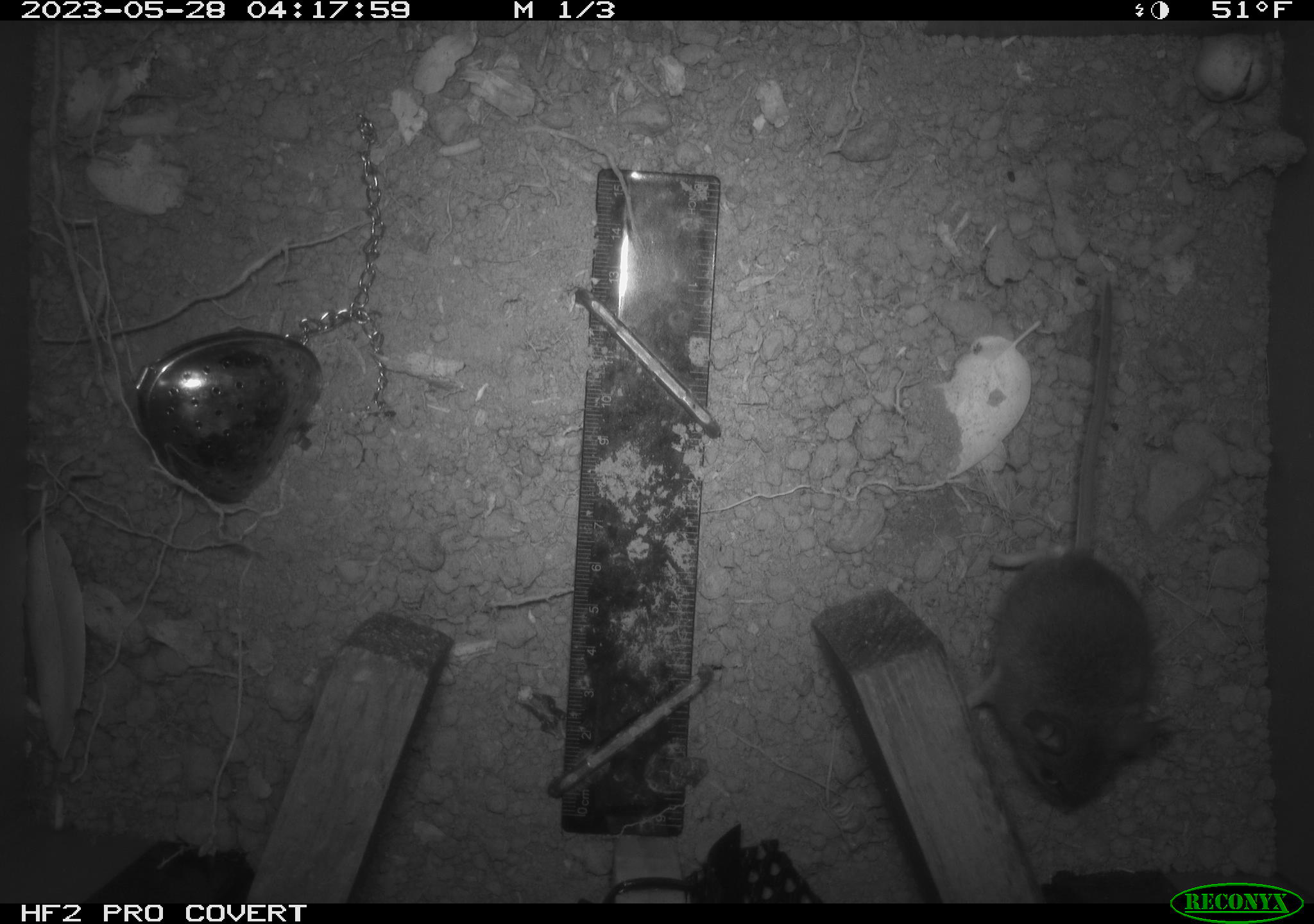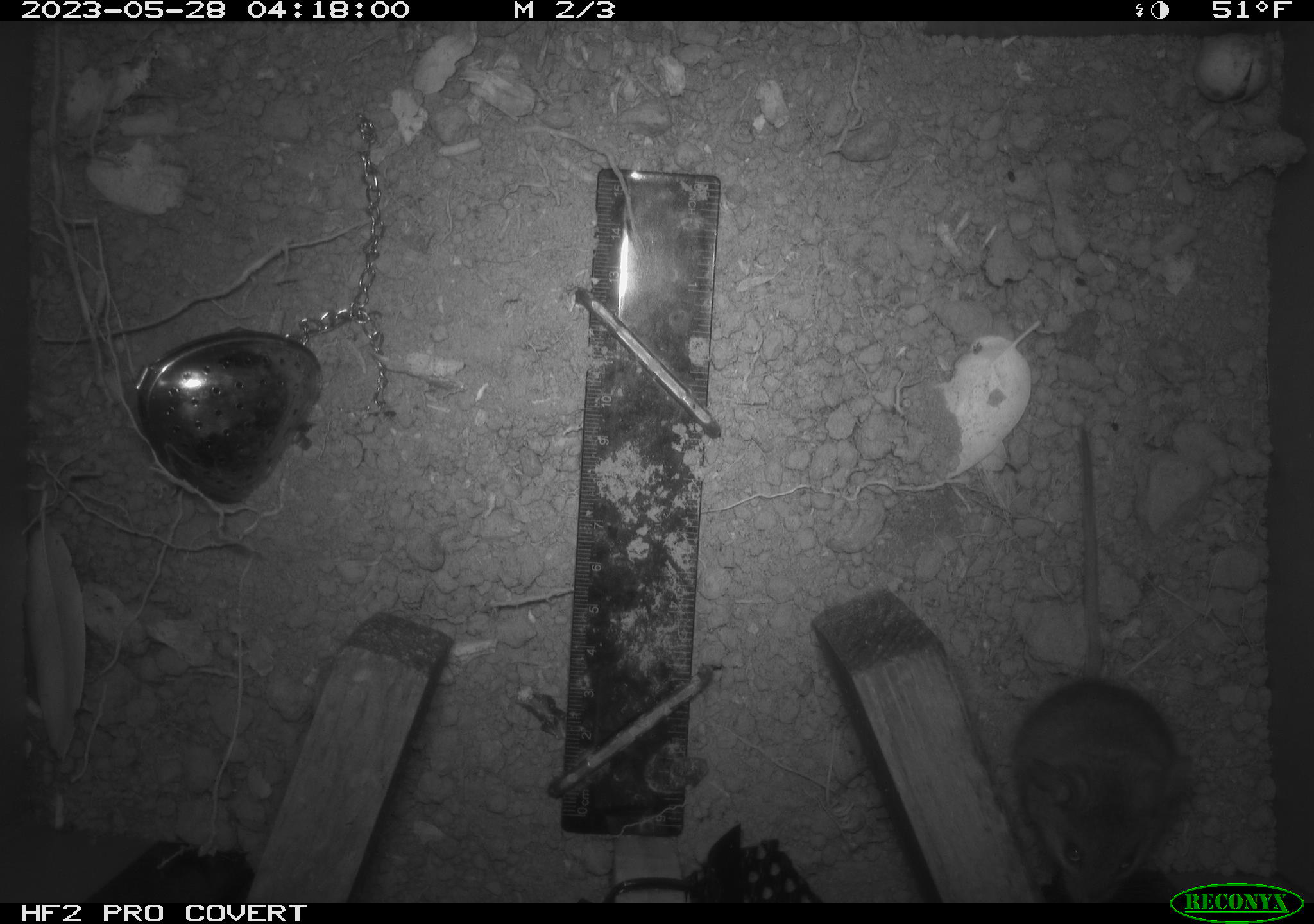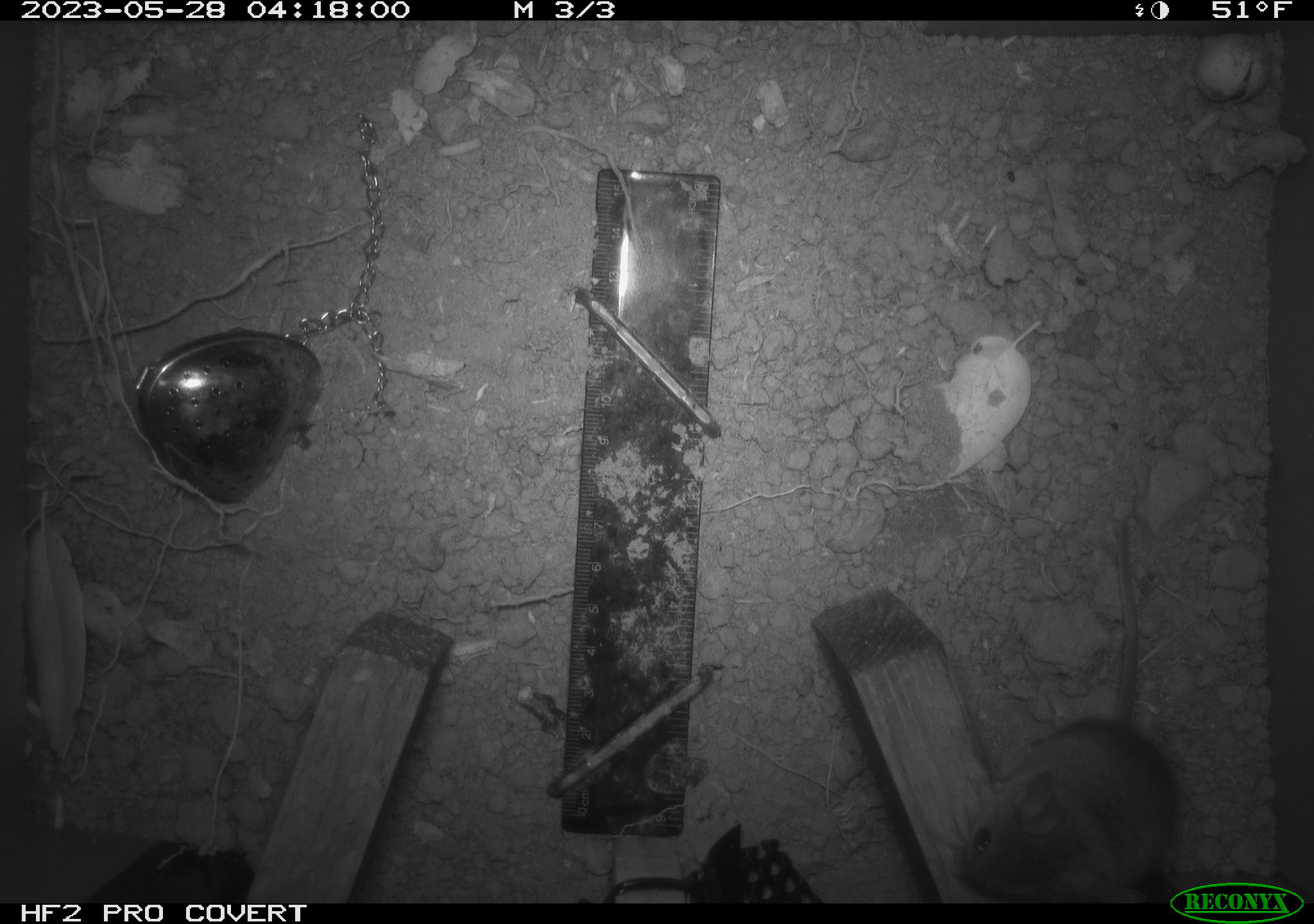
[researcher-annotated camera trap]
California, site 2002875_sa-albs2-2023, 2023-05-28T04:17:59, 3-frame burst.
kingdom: Animalia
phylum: Chordata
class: Mammalia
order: Rodentia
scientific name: Rodentia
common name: mouse species